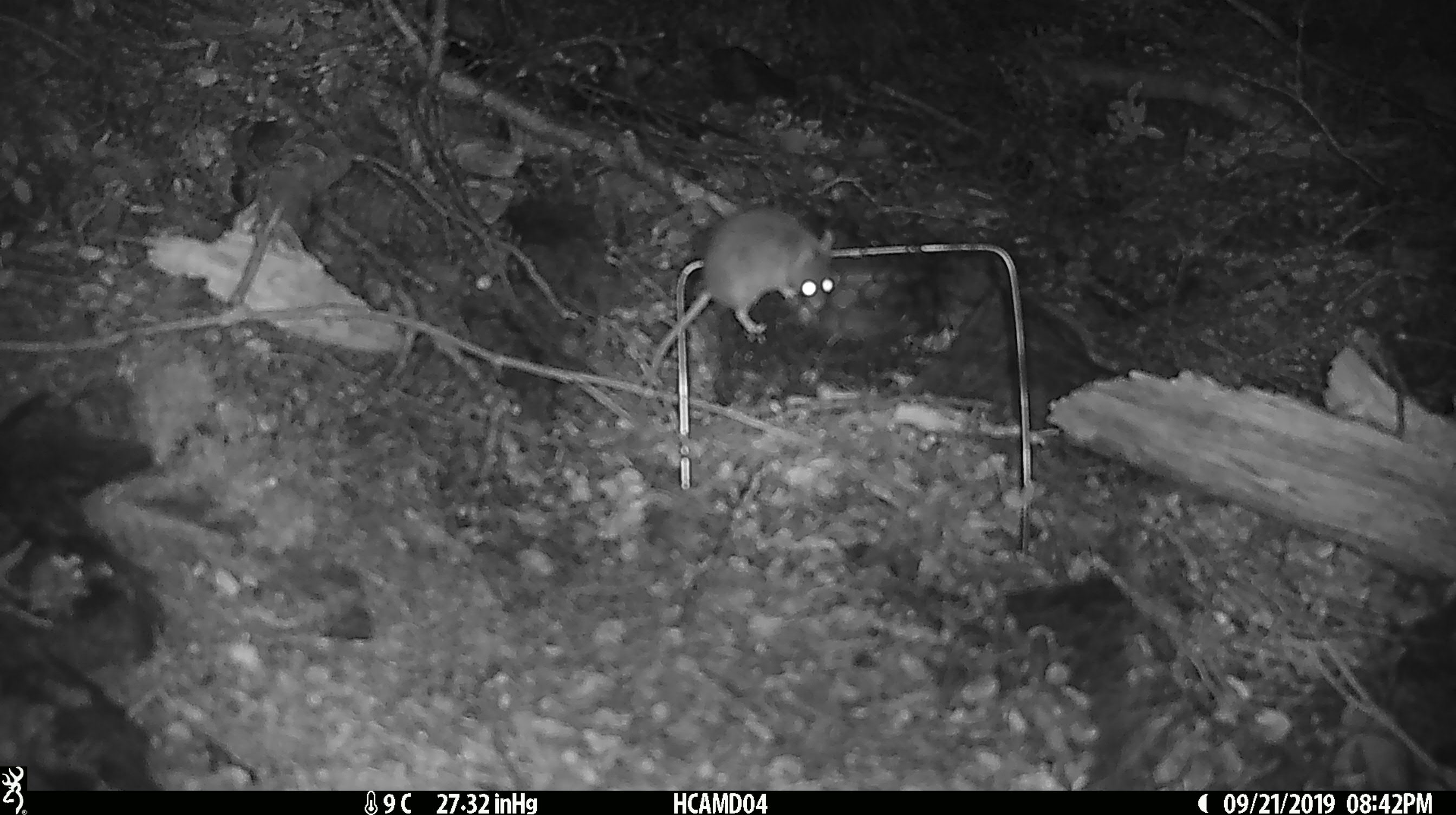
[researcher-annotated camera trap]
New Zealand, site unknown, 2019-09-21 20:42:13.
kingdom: Animalia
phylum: Chordata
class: Mammalia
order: Rodentia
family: Muridae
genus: Mus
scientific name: Mus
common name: mouse